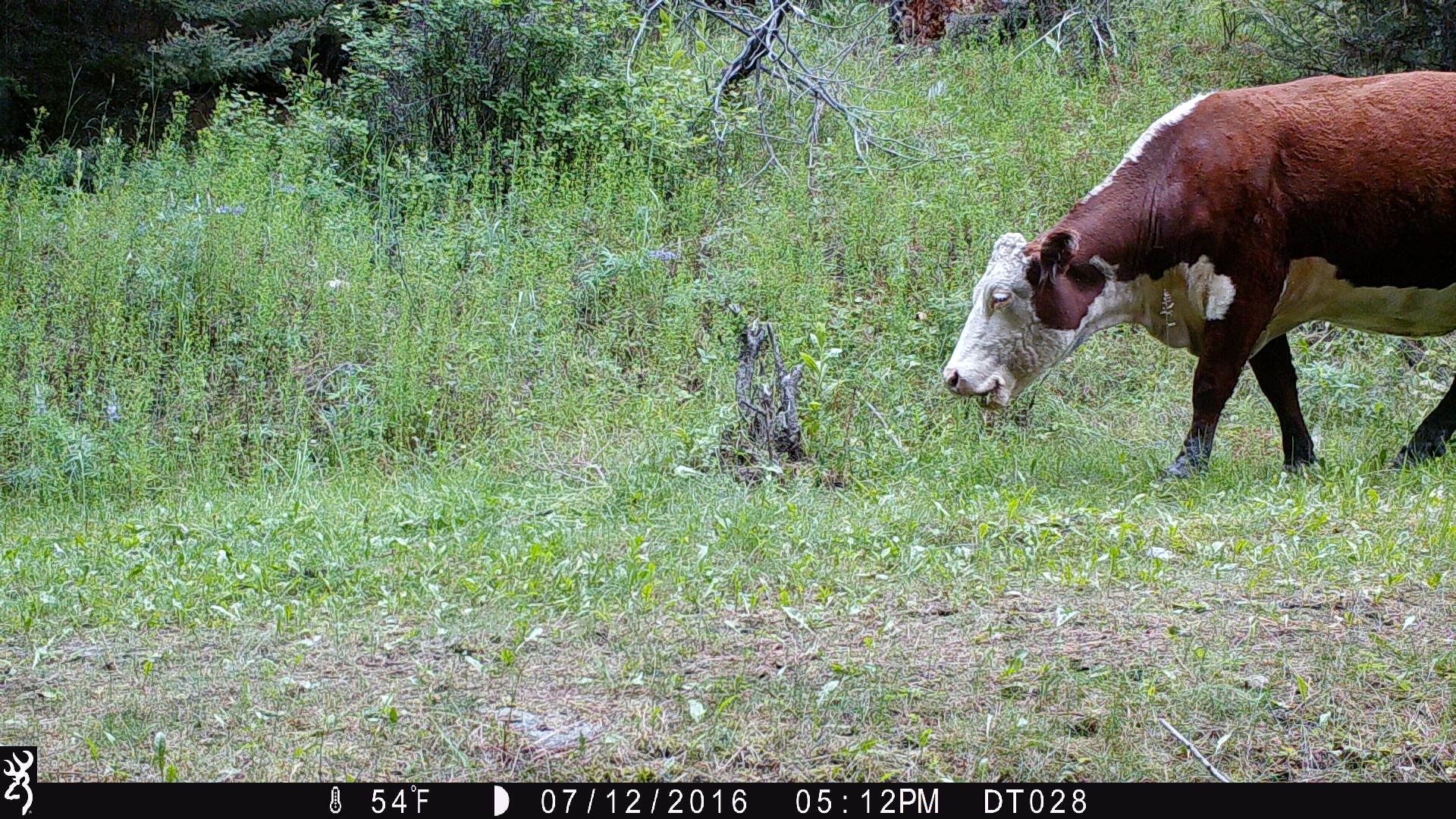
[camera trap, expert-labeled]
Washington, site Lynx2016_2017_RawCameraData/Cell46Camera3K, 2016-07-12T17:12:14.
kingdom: Animalia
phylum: Chordata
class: Mammalia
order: Artiodactyla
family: Bovidae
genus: Bos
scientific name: Bos taurus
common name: domestic cattle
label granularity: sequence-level